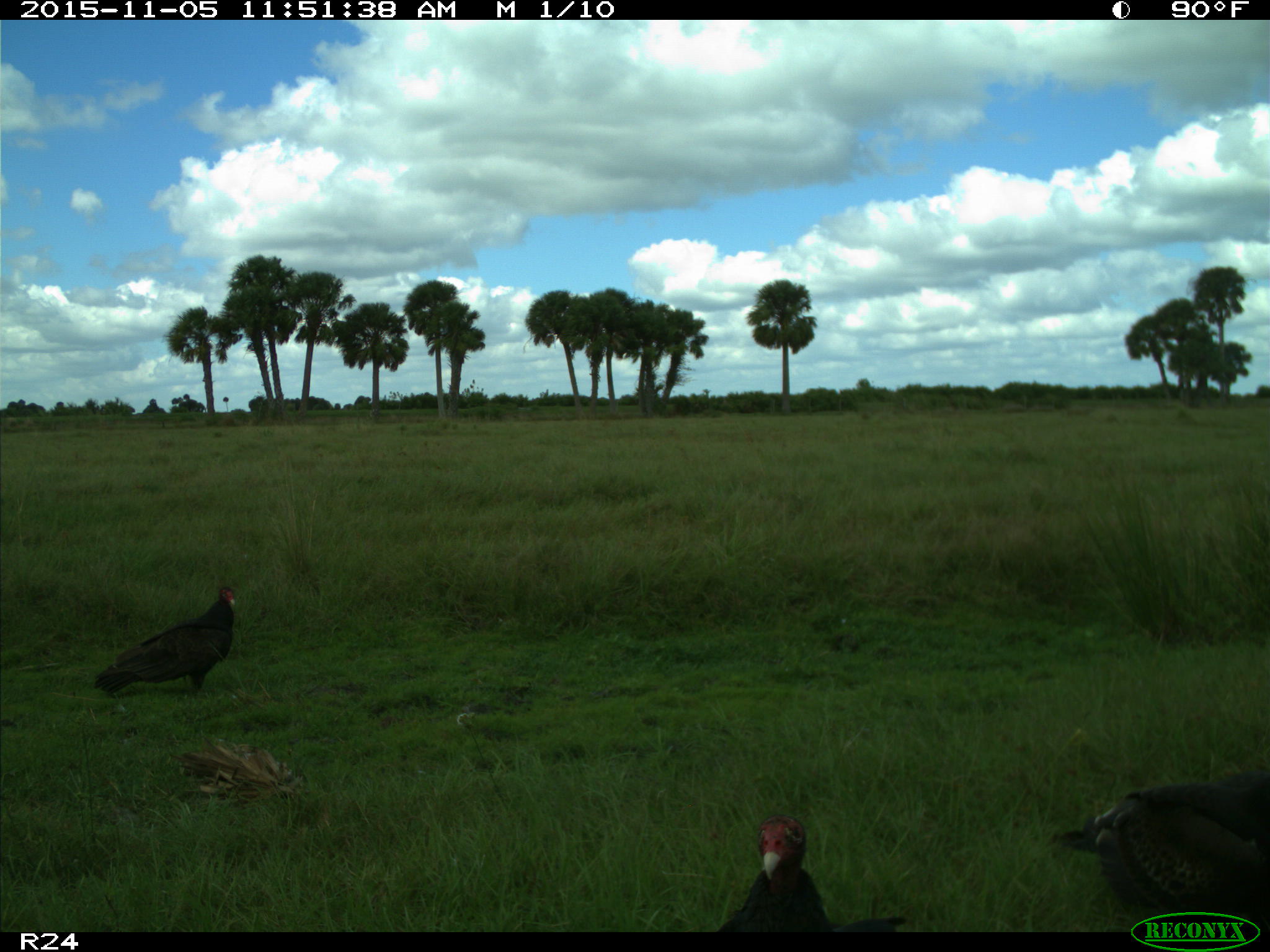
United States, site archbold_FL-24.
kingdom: Animalia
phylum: Chordata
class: Aves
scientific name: Aves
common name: birds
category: unidentified bird